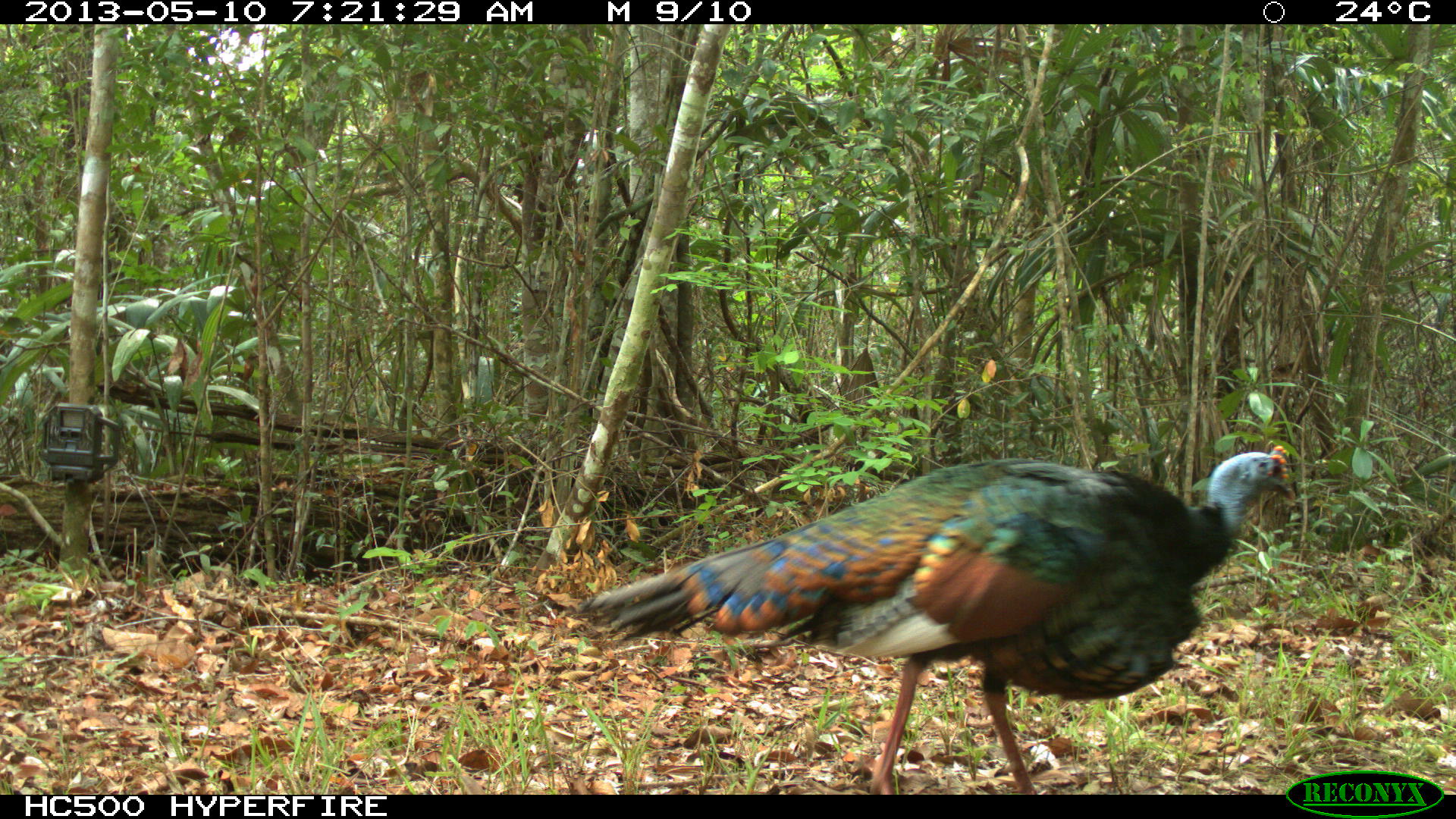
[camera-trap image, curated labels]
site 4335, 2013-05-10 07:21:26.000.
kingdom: Animalia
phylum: Chordata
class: Aves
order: Galliformes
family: Phasianidae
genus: Meleagris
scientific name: Meleagris ocellata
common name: ocellated turkey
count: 1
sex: male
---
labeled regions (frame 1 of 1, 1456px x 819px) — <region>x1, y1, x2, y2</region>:
meleagris ocellata: <region>565, 440, 1298, 792</region>